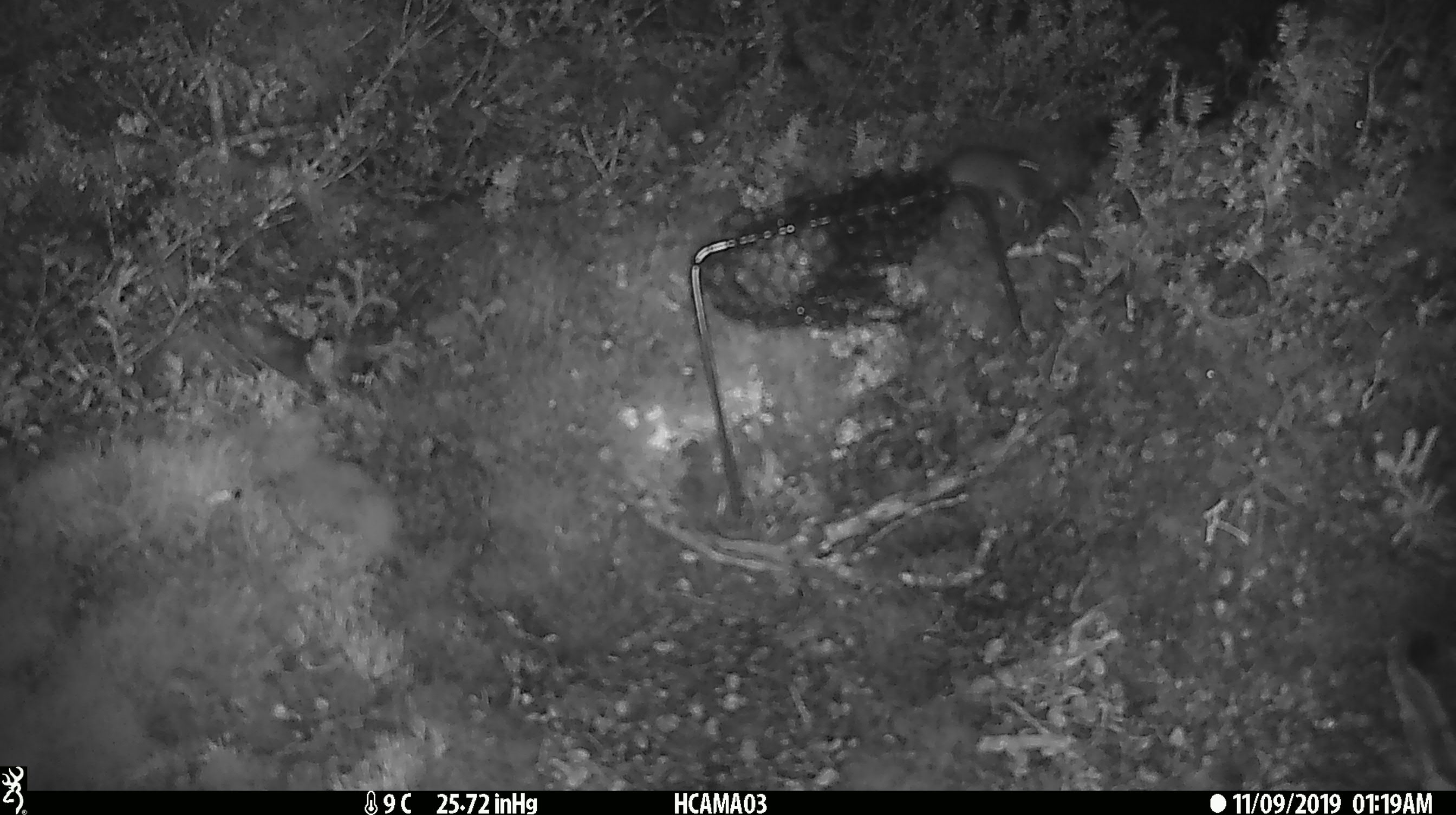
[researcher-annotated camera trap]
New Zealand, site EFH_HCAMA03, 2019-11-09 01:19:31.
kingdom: Animalia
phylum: Chordata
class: Mammalia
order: Rodentia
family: Muridae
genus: Mus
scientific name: Mus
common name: mouse